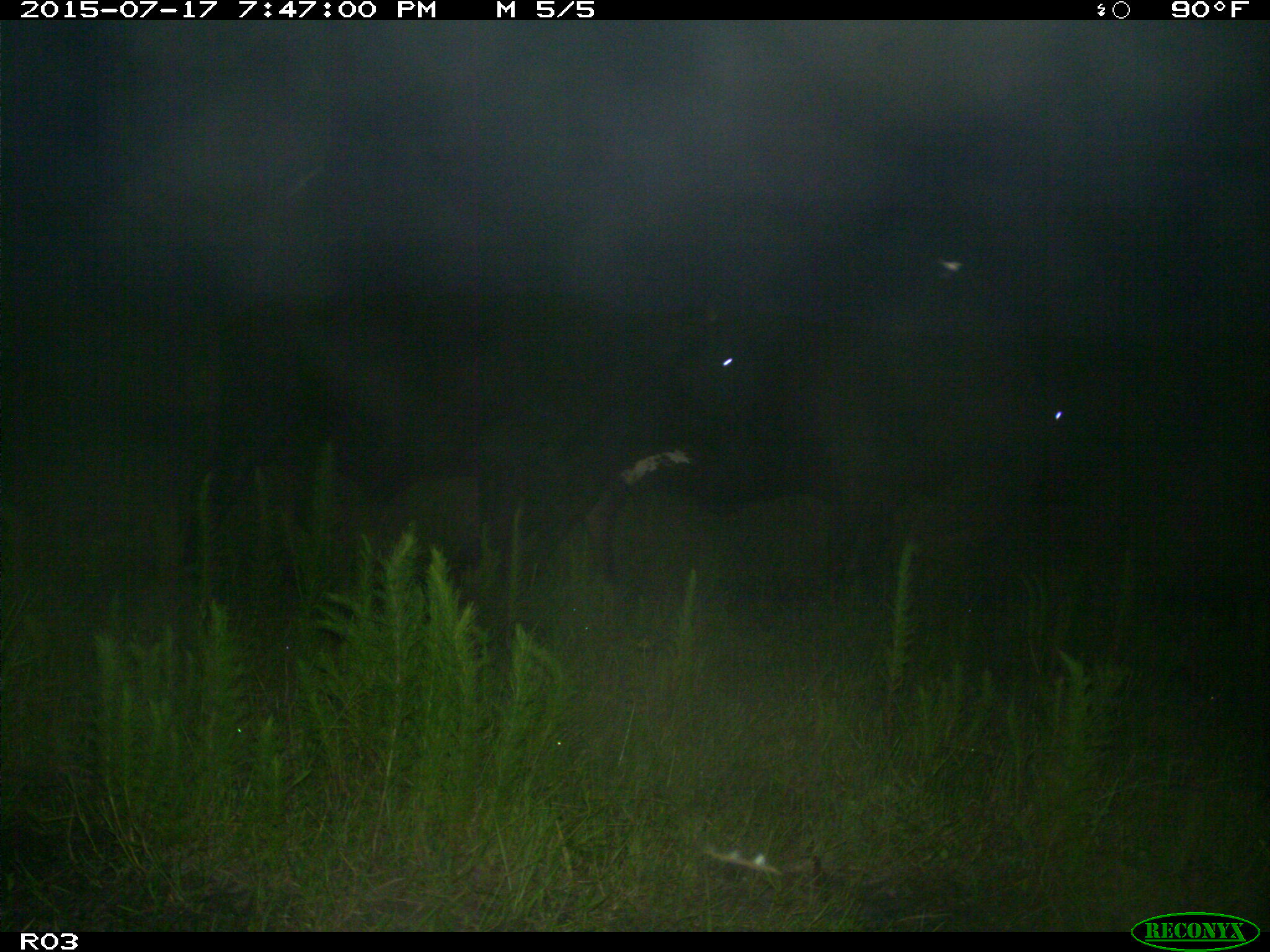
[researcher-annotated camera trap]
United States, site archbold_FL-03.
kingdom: Animalia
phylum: Chordata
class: Mammalia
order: Artiodactyla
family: Bovidae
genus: Bos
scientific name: Bos taurus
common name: domestic cow